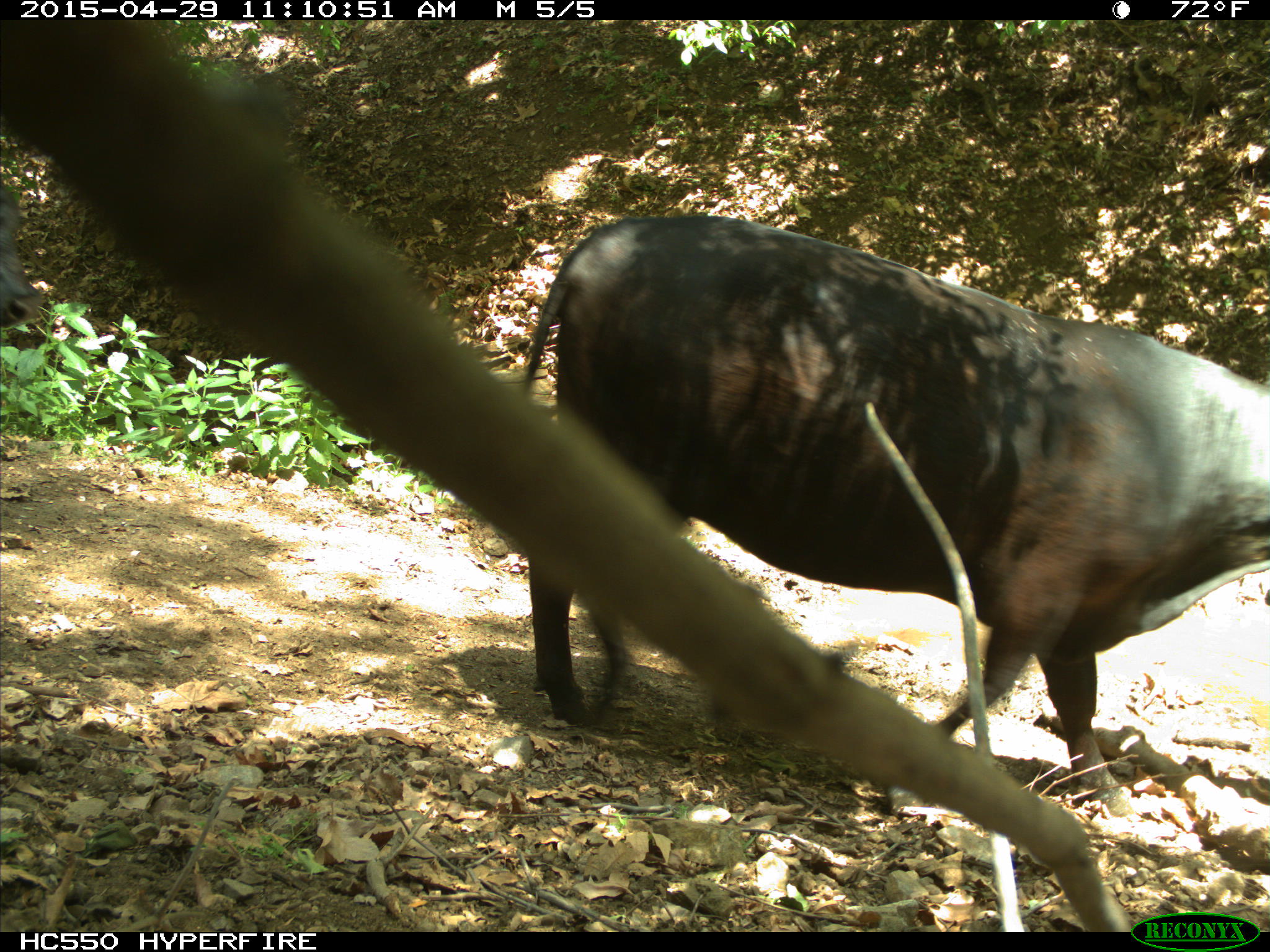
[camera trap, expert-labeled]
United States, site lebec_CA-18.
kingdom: Animalia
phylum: Chordata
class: Mammalia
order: Artiodactyla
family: Bovidae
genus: Bos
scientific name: Bos taurus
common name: domestic cow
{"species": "Bos taurus (domestic cow)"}